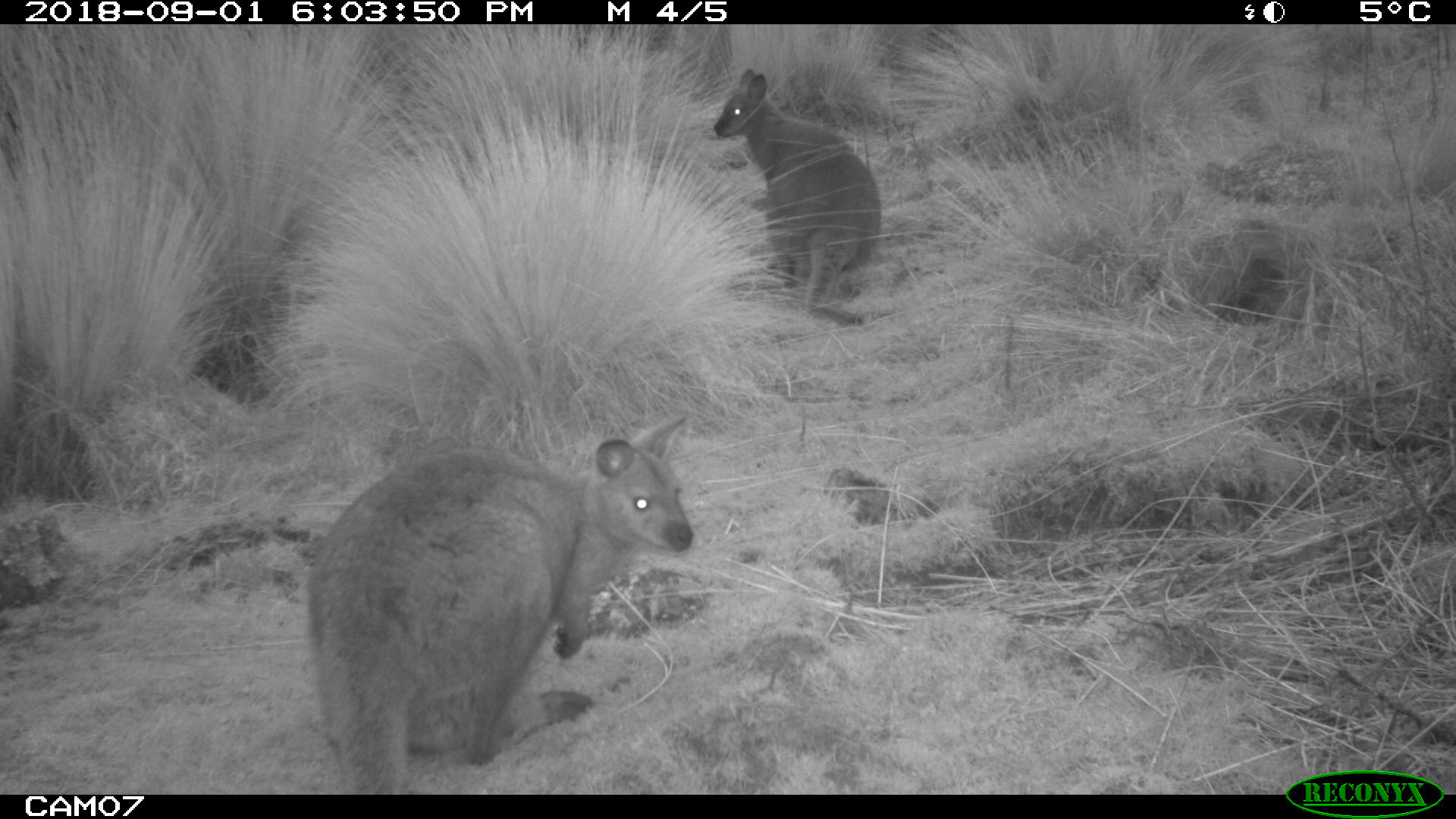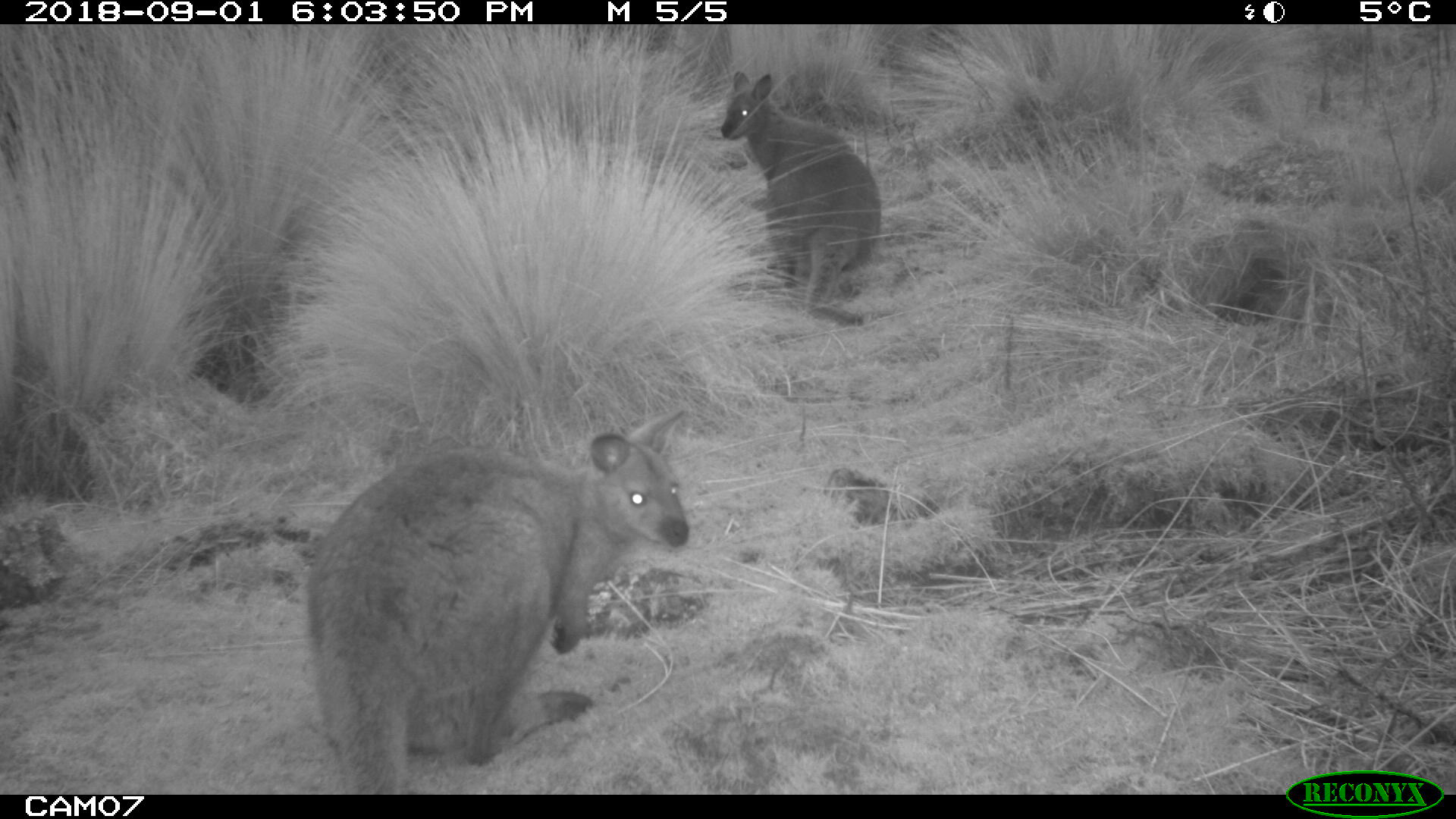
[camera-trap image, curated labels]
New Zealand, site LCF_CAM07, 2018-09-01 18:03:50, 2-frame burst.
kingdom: Animalia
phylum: Chordata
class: Mammalia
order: Diprotodontia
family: Macropodidae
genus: Notamacropus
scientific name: Notamacropus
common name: wallaby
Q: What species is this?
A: Wallaby (Notamacropus).